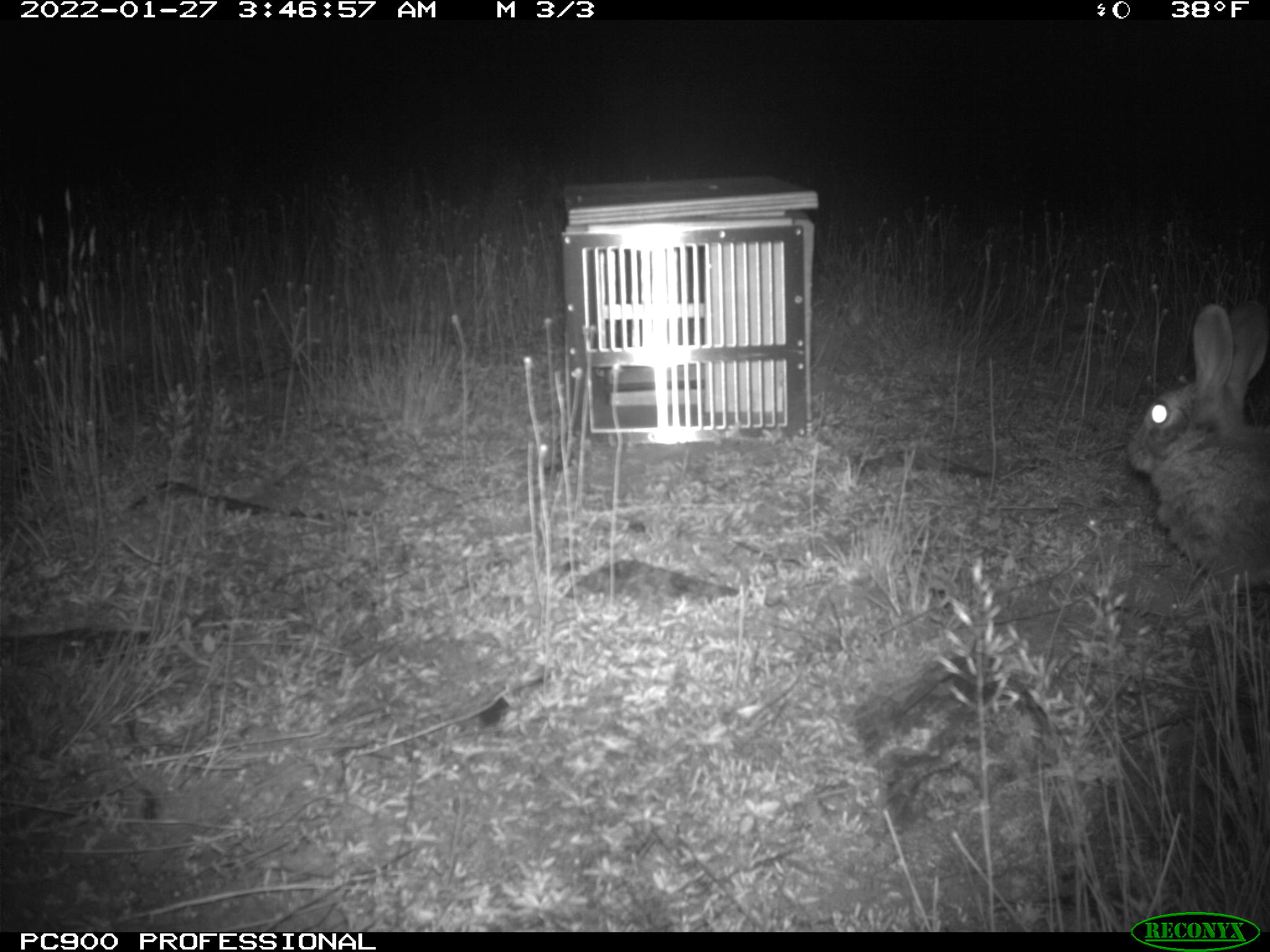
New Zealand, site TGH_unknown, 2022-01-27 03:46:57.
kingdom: Animalia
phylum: Chordata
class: Mammalia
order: Lagomorpha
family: Leporidae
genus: Oryctolagus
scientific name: Oryctolagus cuniculus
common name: european rabbit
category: rabbit